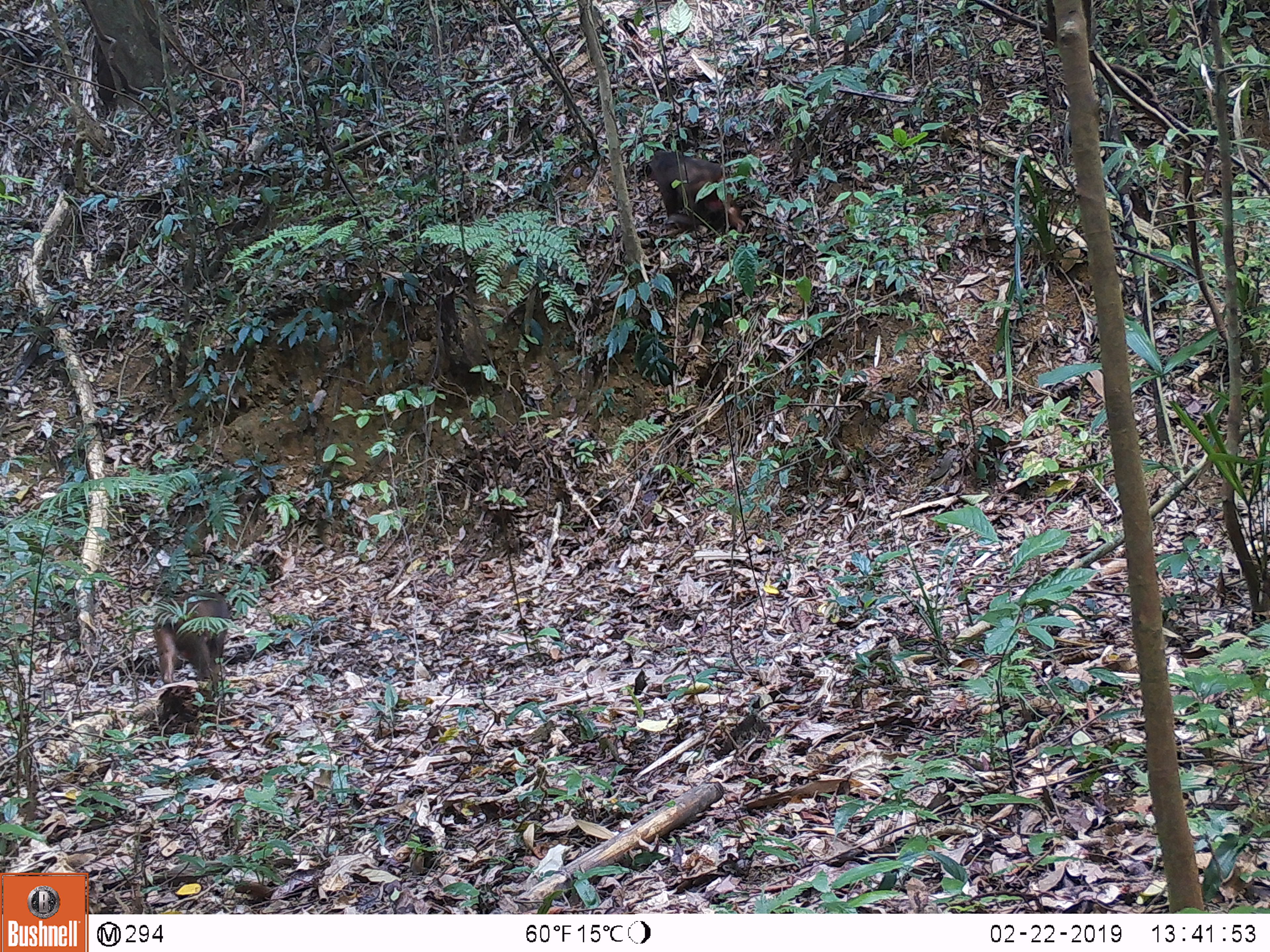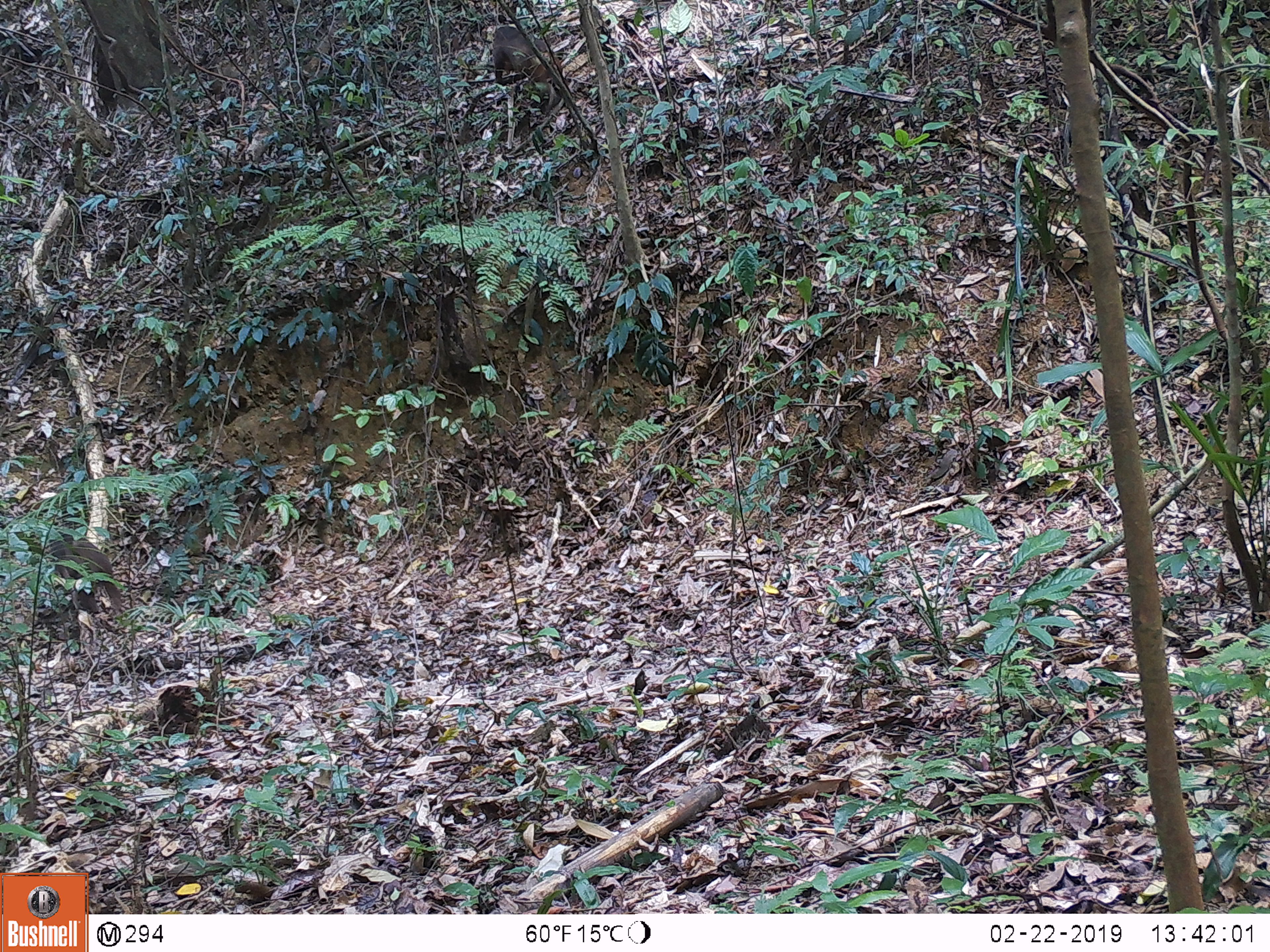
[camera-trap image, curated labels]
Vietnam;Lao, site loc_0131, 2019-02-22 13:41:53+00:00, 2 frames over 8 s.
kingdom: Animalia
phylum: Chordata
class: Mammalia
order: Primates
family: Cercopithecidae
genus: Macaca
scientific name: Macaca arctoides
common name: stump-tailed macaque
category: stump tailed macaque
Stump tailed macaque (stump-tailed macaque) (Macaca arctoides). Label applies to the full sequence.